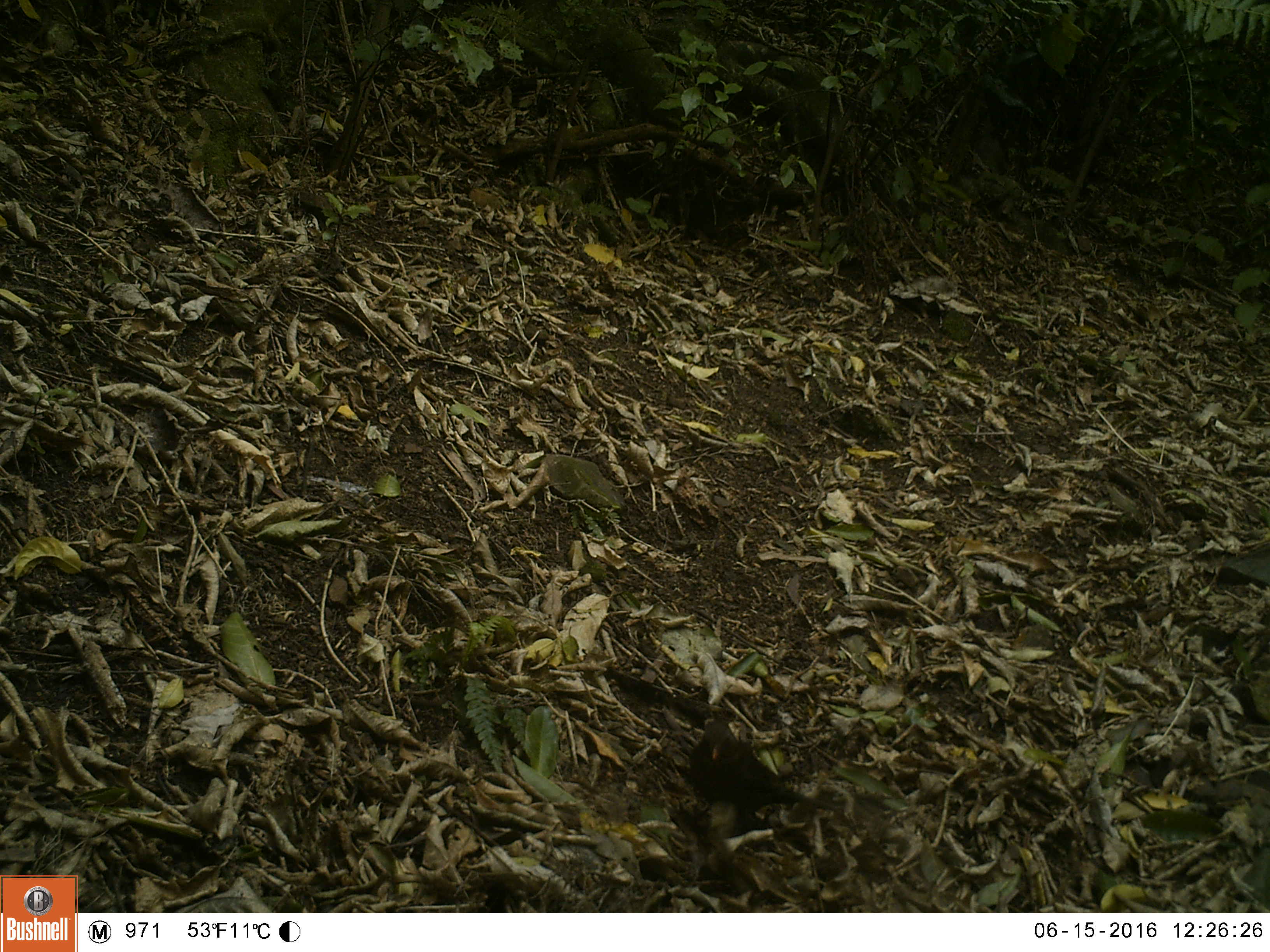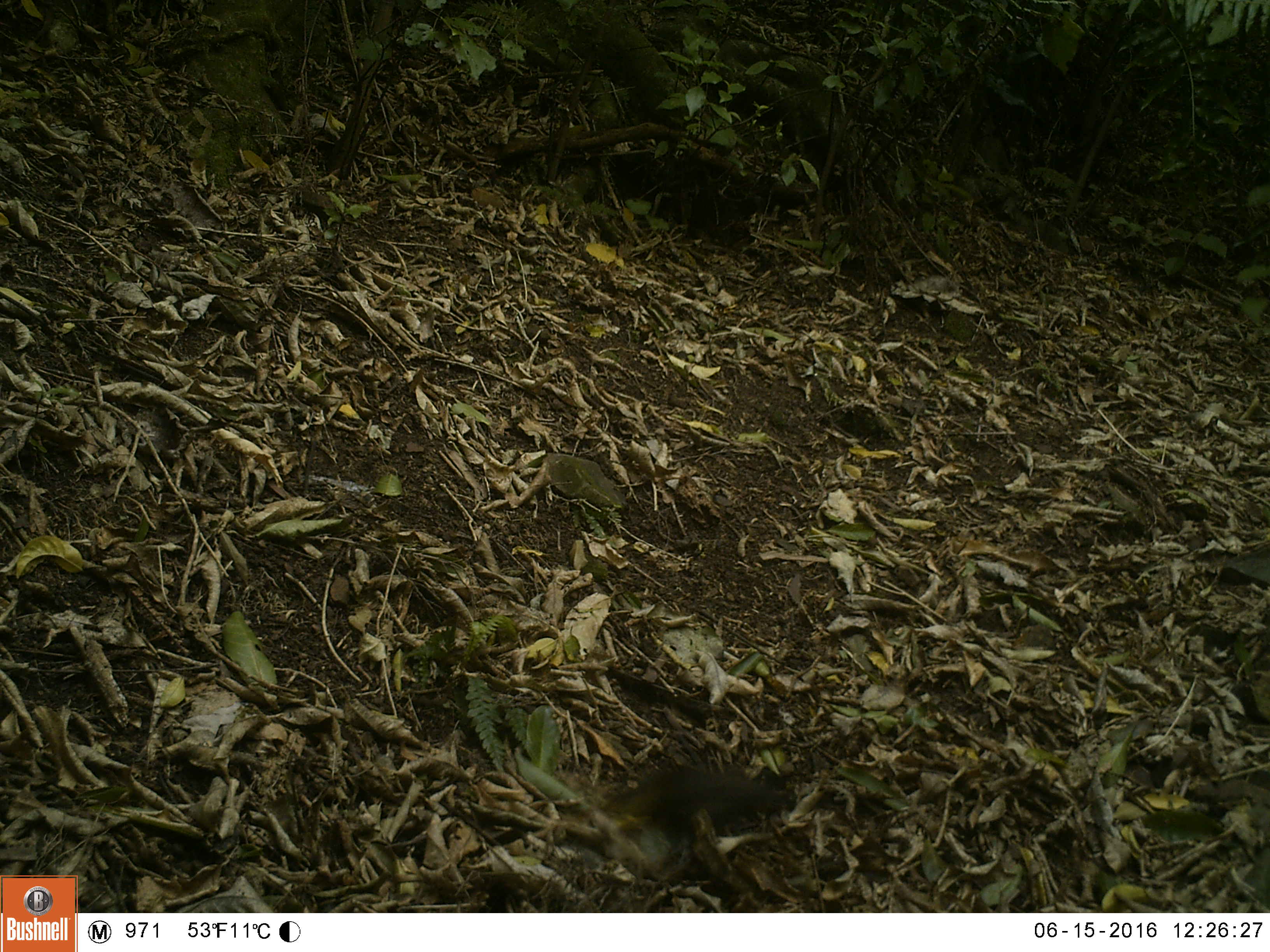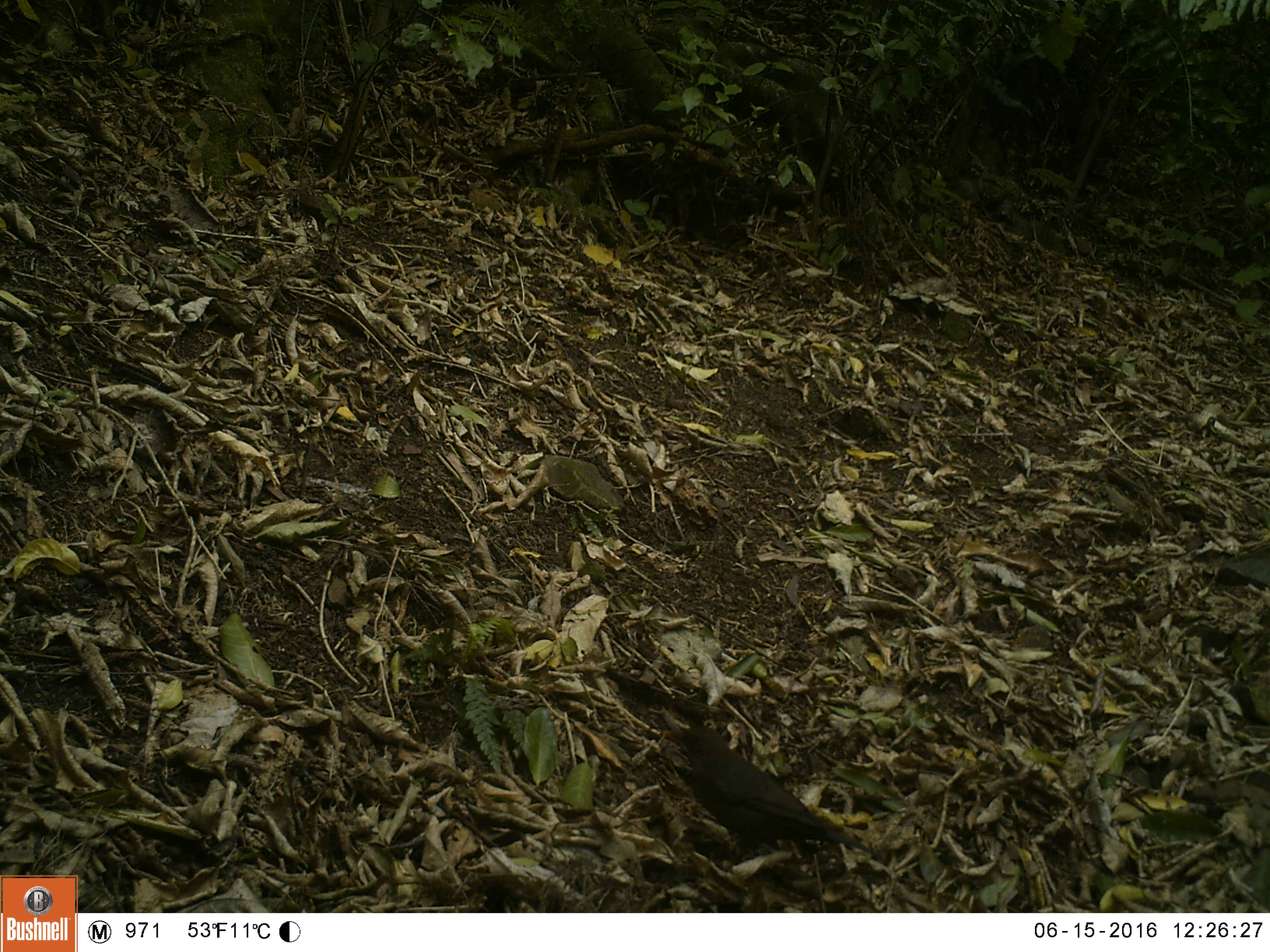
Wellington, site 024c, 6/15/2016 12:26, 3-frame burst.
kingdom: Animalia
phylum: Chordata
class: Aves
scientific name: Aves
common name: bird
Bird (Aves).